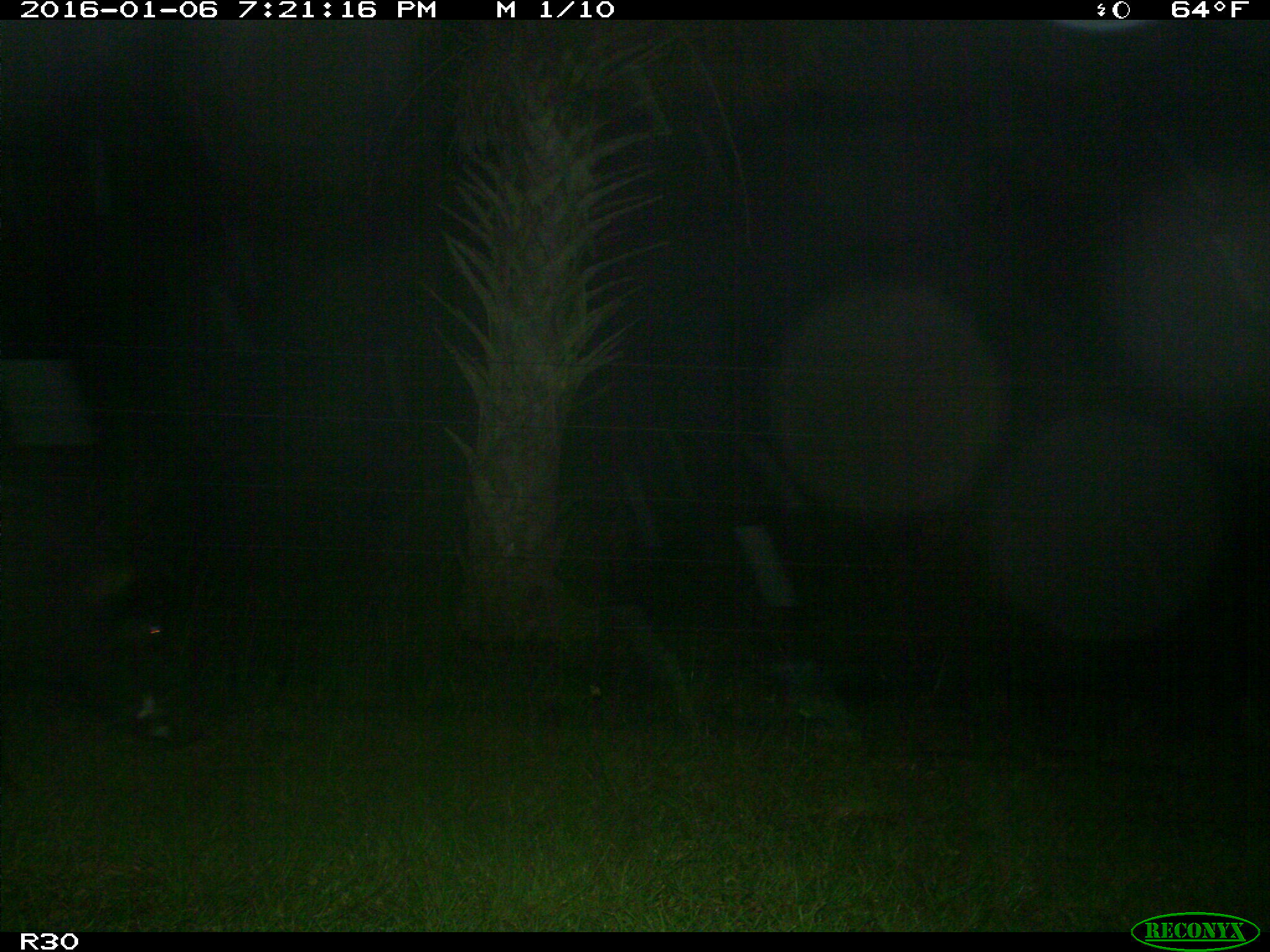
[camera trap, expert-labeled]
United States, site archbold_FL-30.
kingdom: Animalia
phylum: Chordata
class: Mammalia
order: Artiodactyla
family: Suidae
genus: Sus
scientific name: Sus scrofa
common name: wild boar